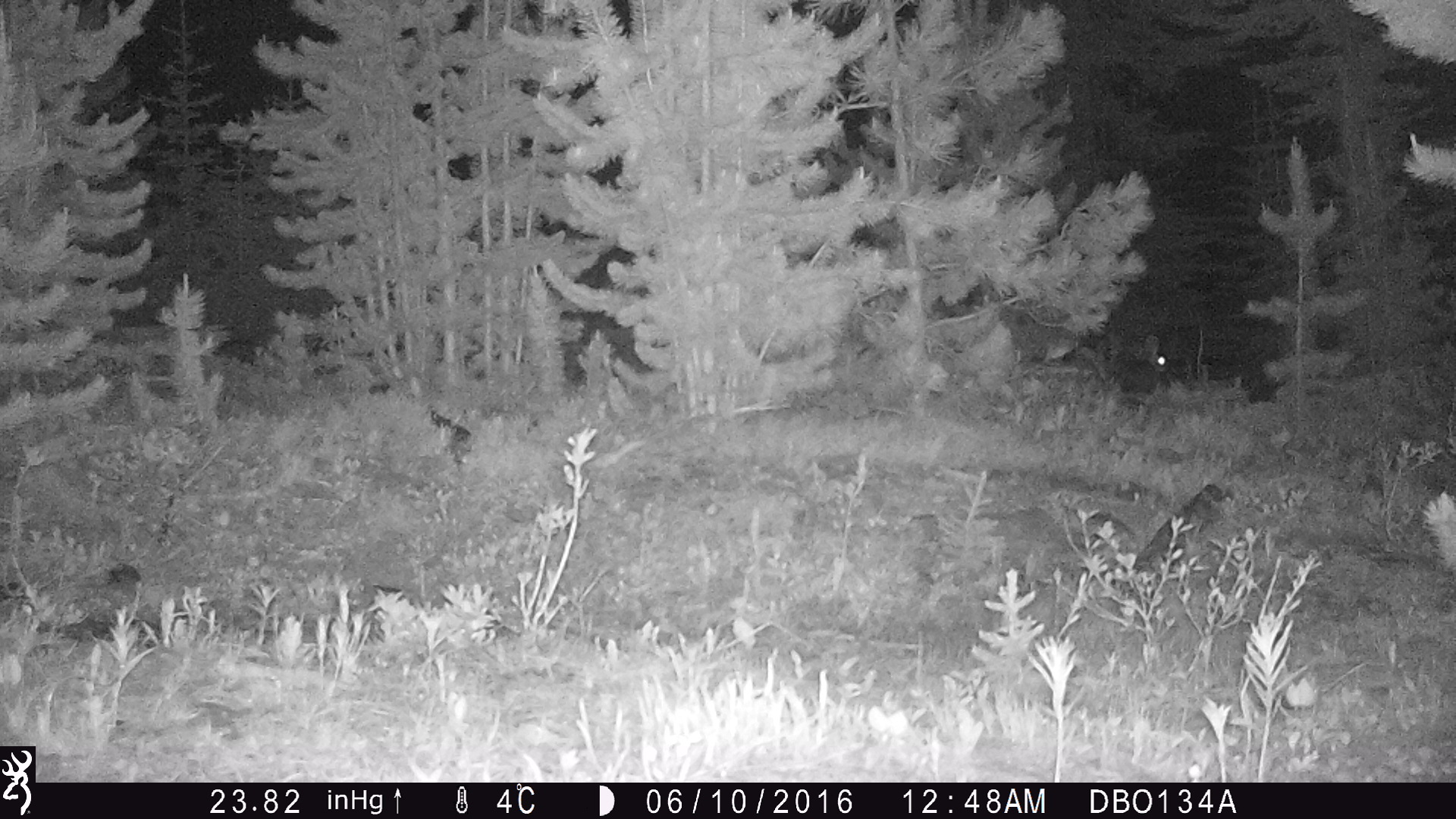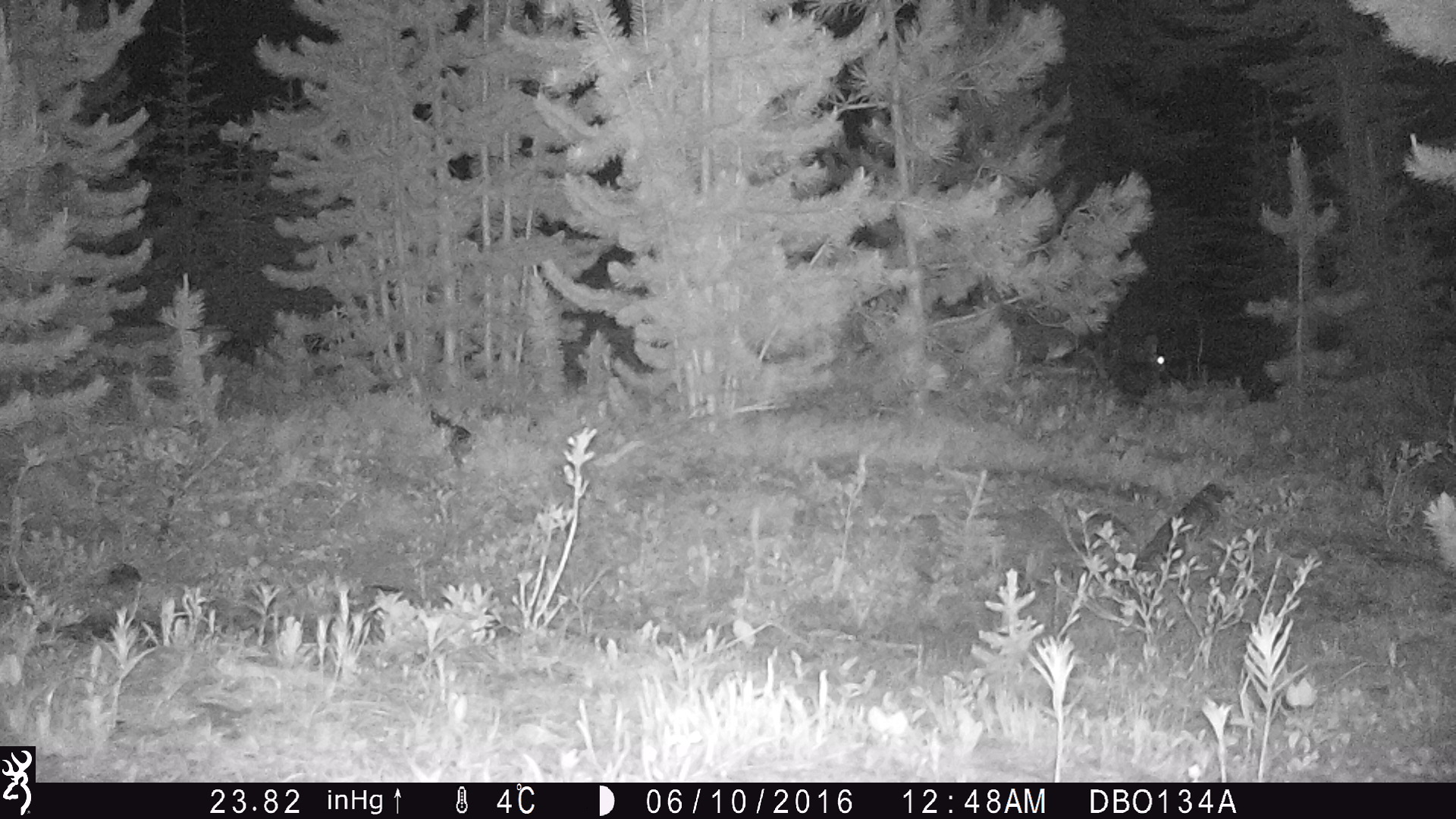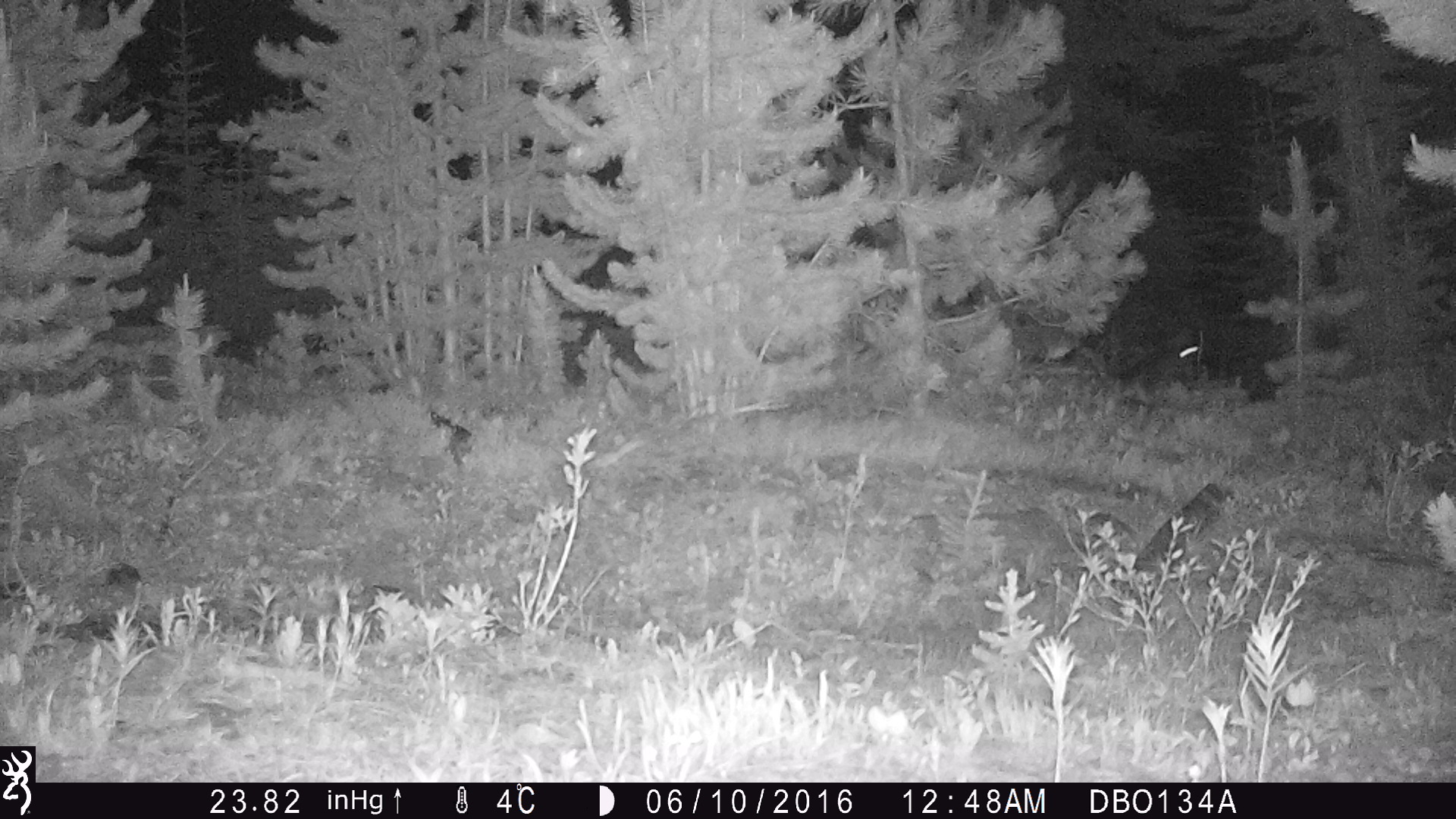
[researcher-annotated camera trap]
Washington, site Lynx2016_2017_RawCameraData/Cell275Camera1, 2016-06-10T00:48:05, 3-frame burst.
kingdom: Animalia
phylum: Chordata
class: Mammalia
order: Lagomorpha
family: Leporidae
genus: Lepus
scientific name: Lepus americanus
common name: snowshoe hare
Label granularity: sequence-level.